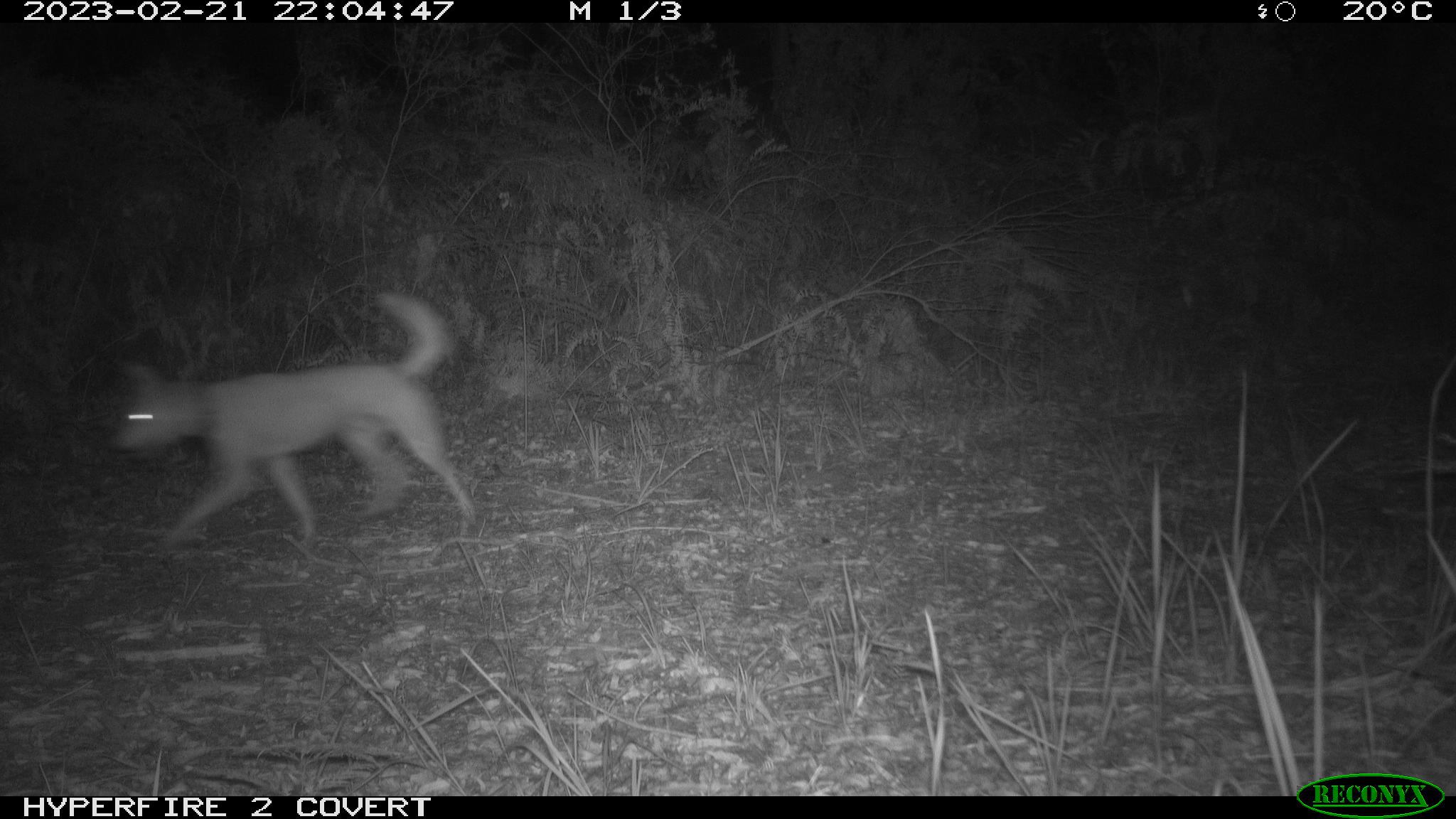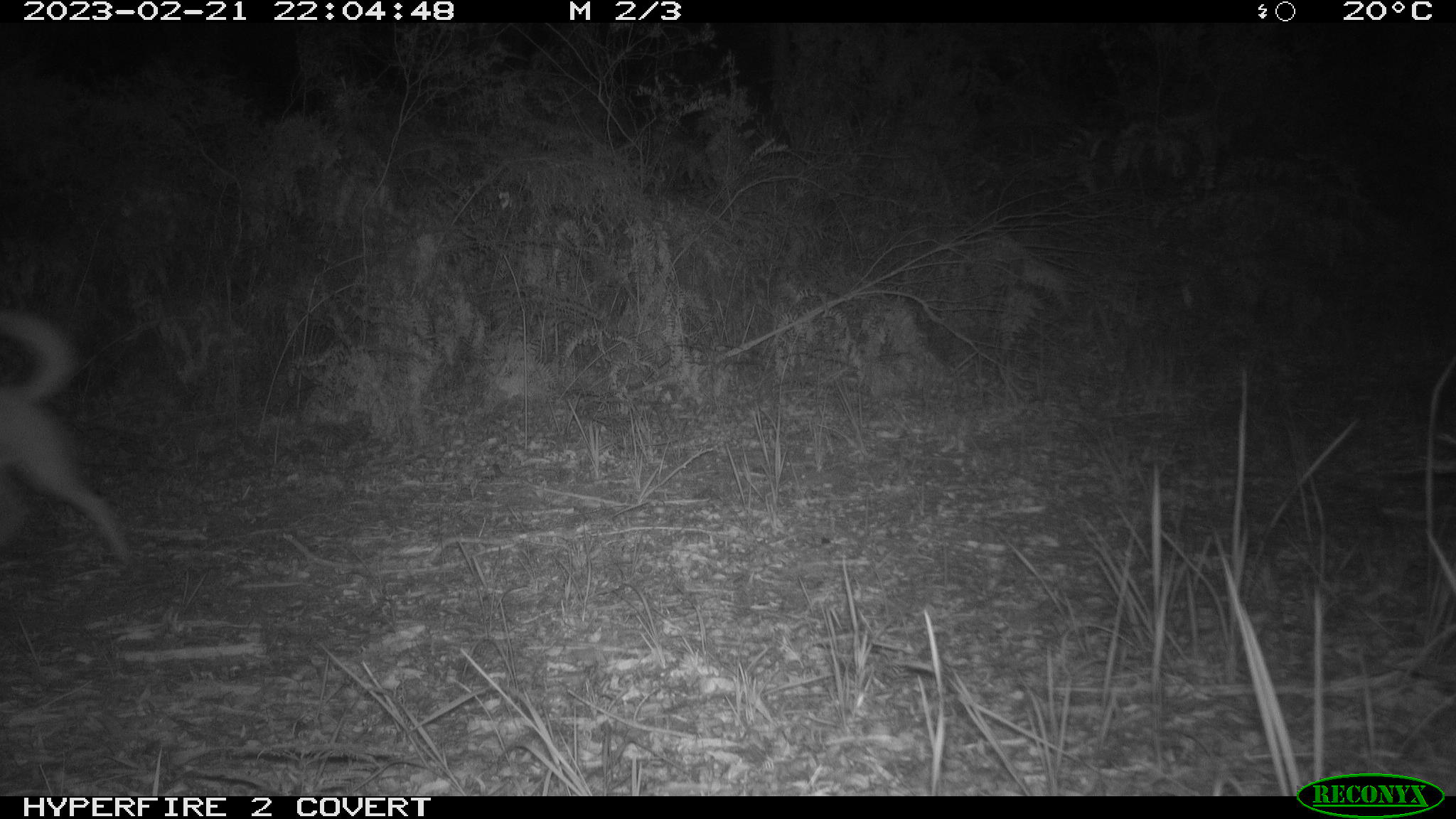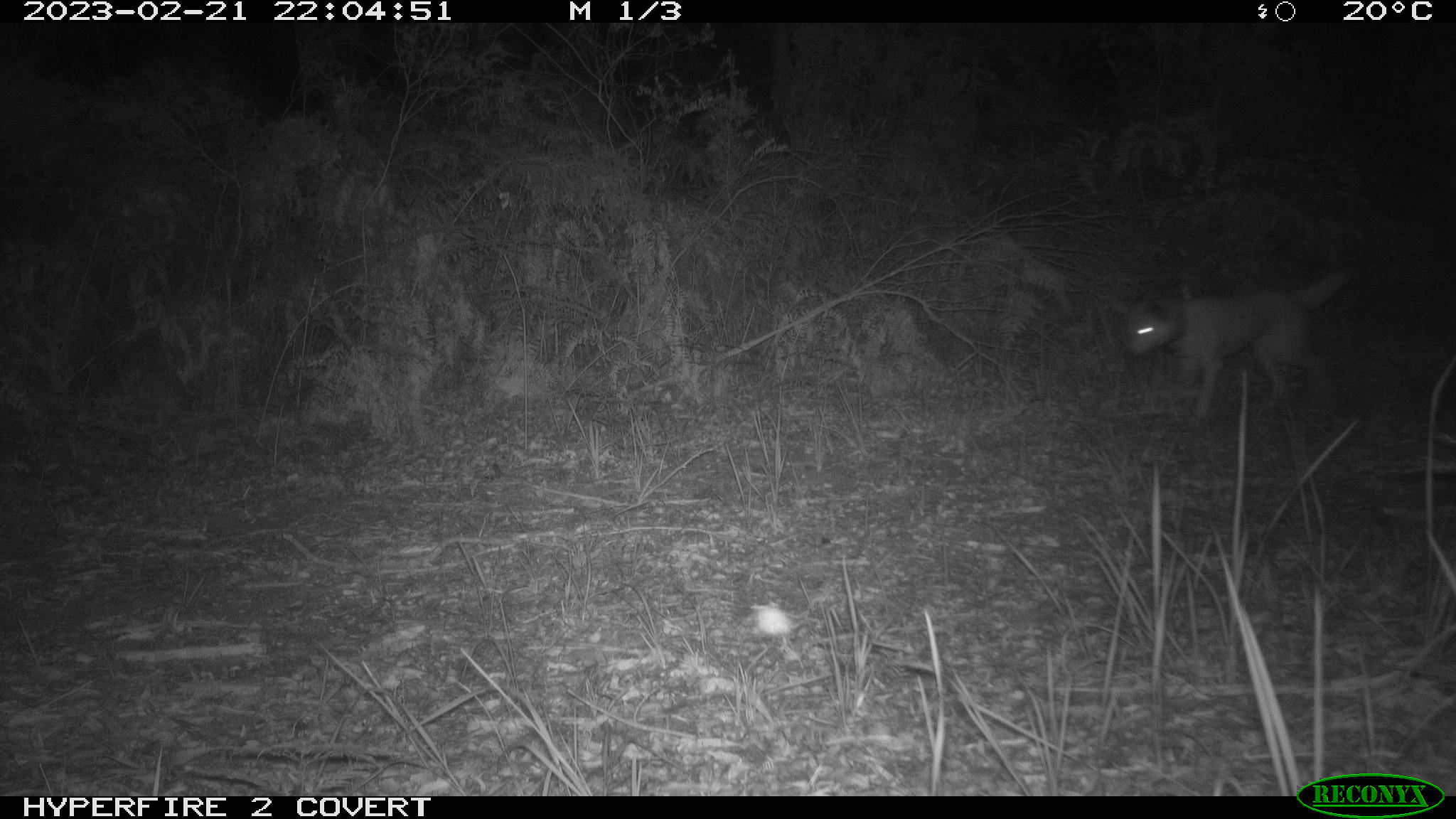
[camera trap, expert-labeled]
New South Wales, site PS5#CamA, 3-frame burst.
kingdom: Animalia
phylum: Chordata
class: Mammalia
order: Carnivora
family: Canidae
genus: Canis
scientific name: Canis familiaris dingo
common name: dingo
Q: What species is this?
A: Dingo (Canis familiaris dingo).